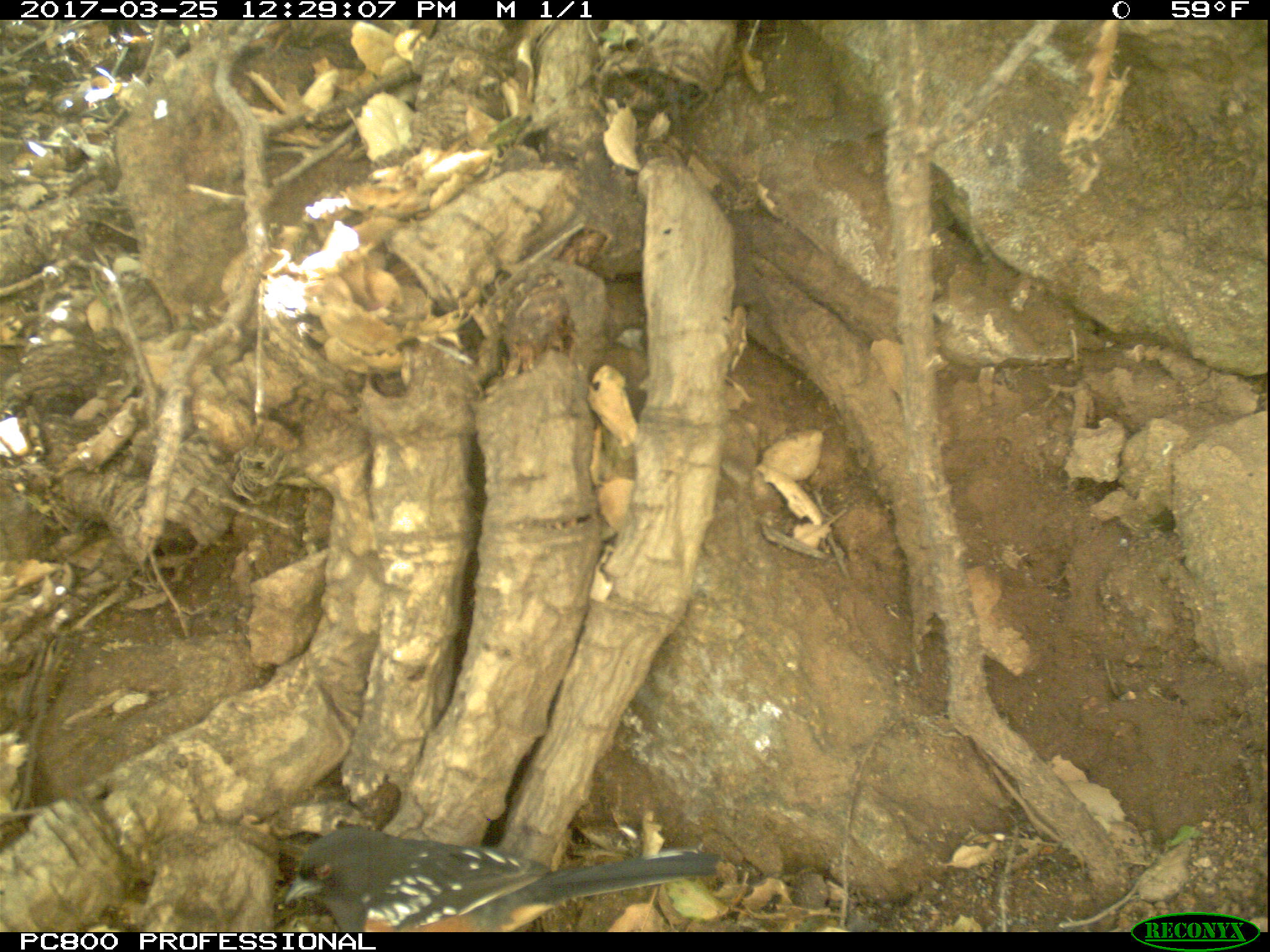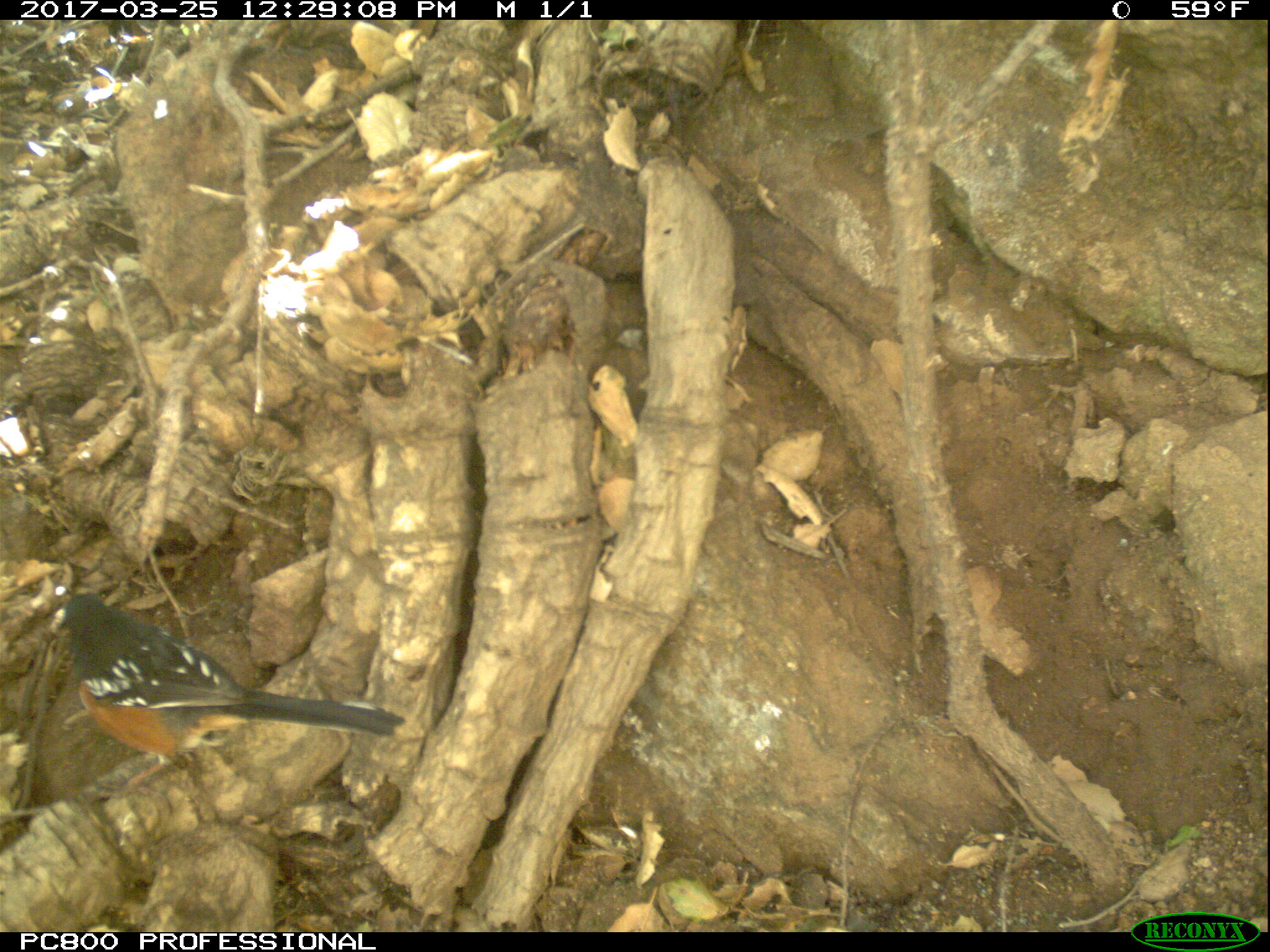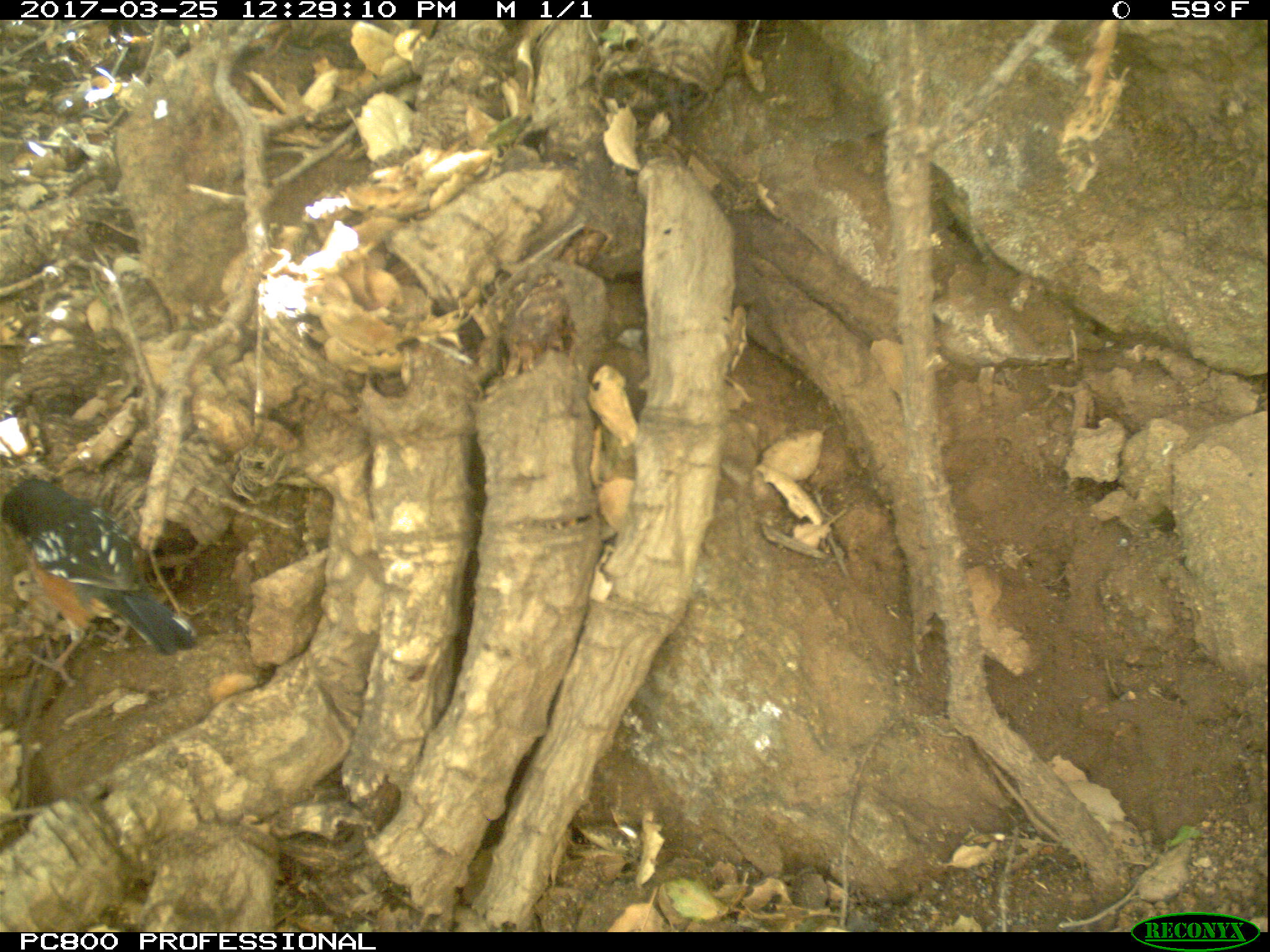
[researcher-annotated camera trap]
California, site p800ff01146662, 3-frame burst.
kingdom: Animalia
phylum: Chordata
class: Aves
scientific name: Aves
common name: bird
Bird (Aves).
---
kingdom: Animalia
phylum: Chordata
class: Mammalia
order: Rodentia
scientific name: Rodentia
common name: rodent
Rodent (Rodentia).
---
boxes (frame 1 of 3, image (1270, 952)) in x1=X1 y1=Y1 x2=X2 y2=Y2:
bird: x1=282 y1=826 x2=723 y2=933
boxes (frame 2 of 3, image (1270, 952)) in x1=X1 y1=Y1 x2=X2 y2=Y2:
rodent: x1=50 y1=596 x2=406 y2=803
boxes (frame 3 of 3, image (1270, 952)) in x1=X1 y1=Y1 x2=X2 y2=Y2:
bird: x1=0 y1=476 x2=203 y2=687